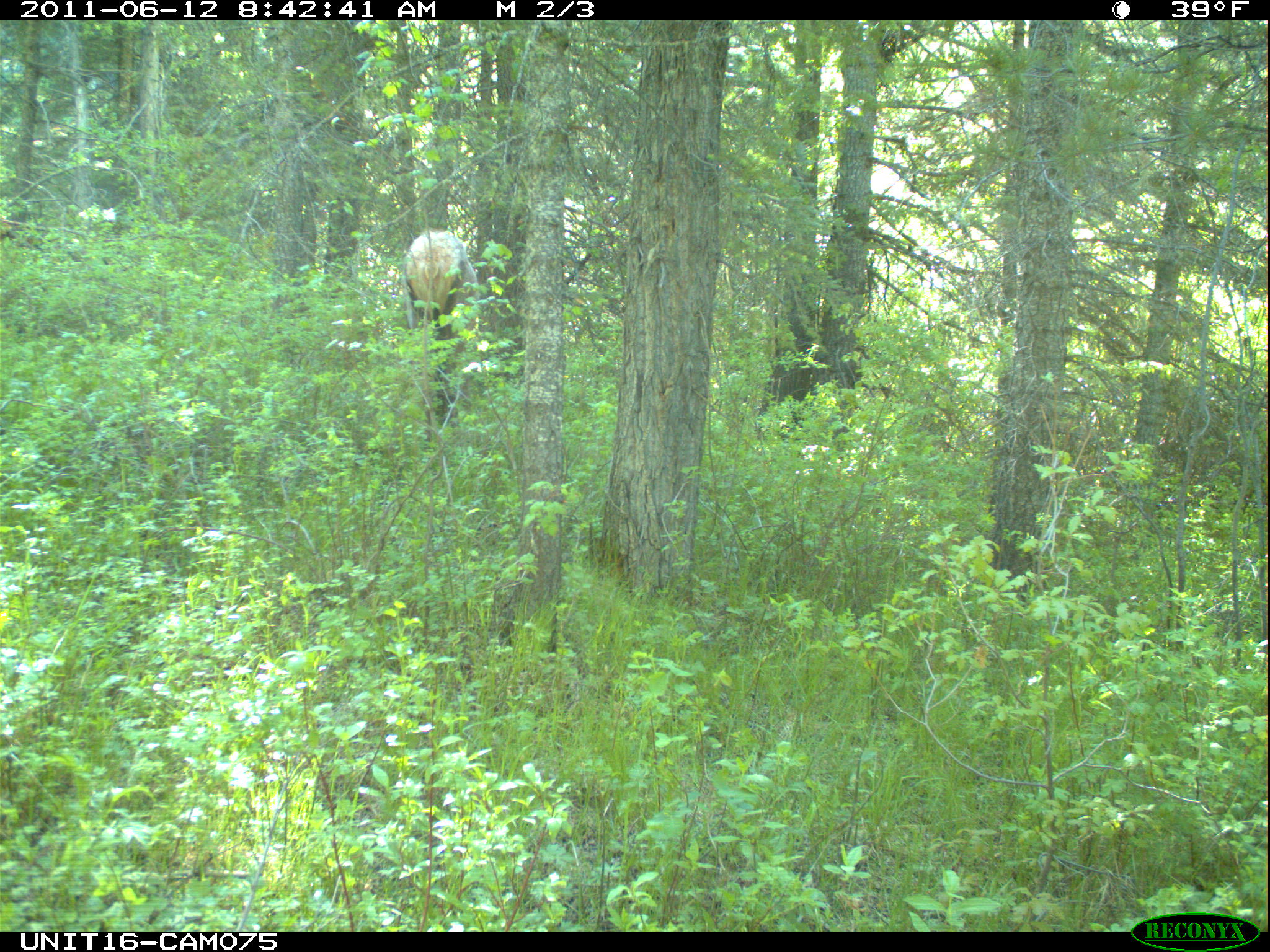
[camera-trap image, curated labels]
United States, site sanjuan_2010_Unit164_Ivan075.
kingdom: Animalia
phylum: Chordata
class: Mammalia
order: Artiodactyla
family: Cervidae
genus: Cervus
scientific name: Cervus elaphus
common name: red deer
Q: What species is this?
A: Cervus elaphus (red deer).